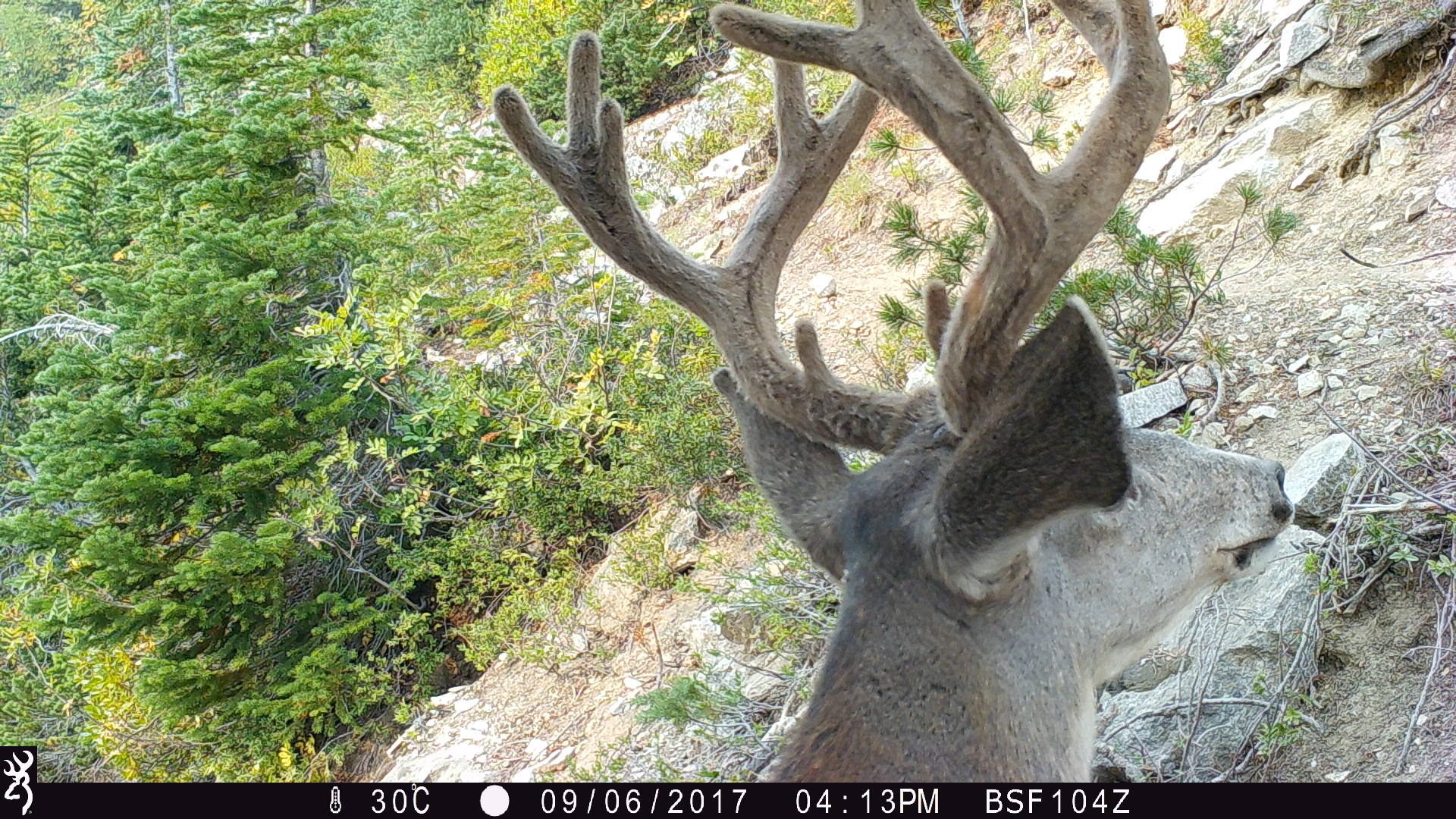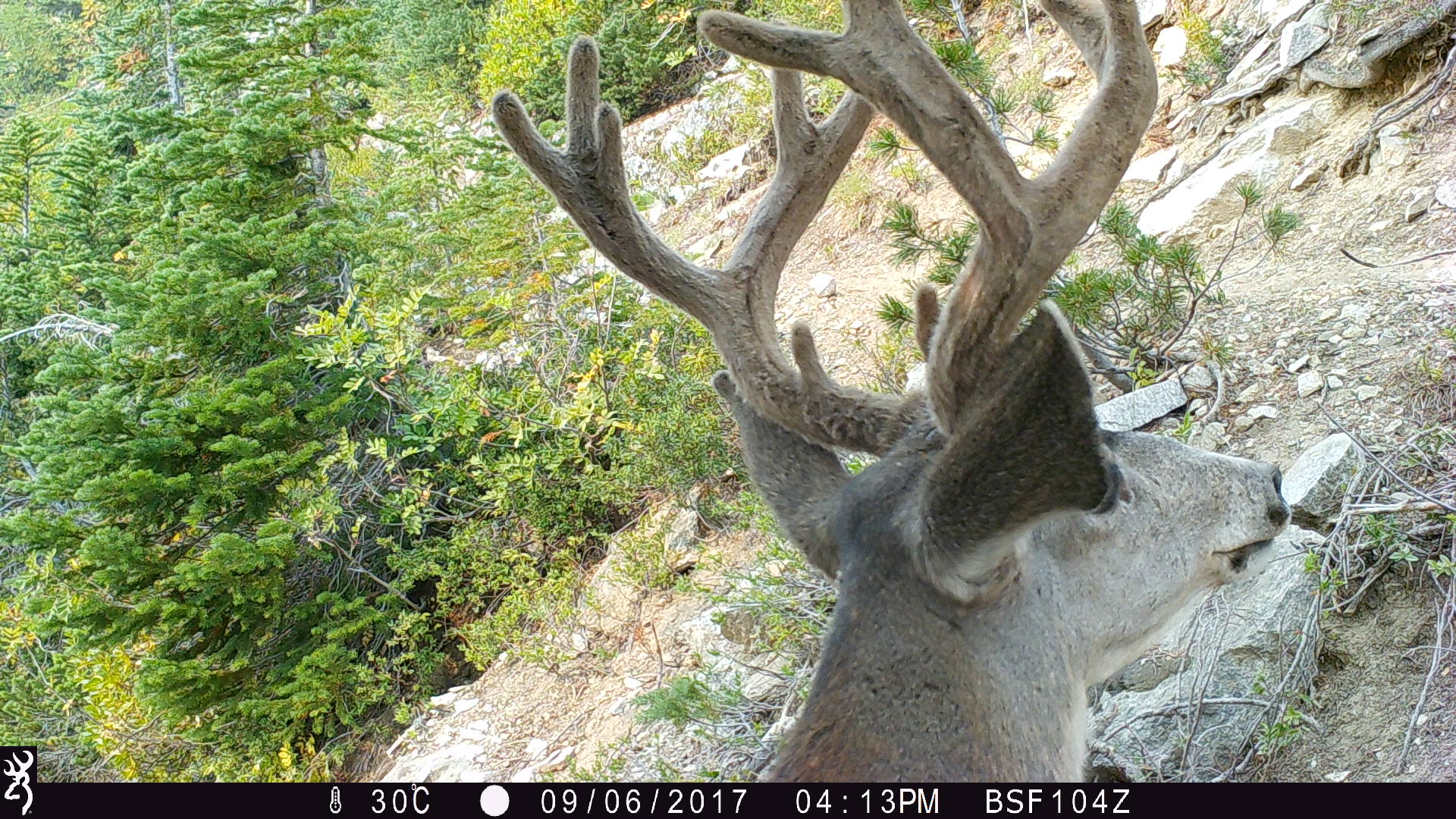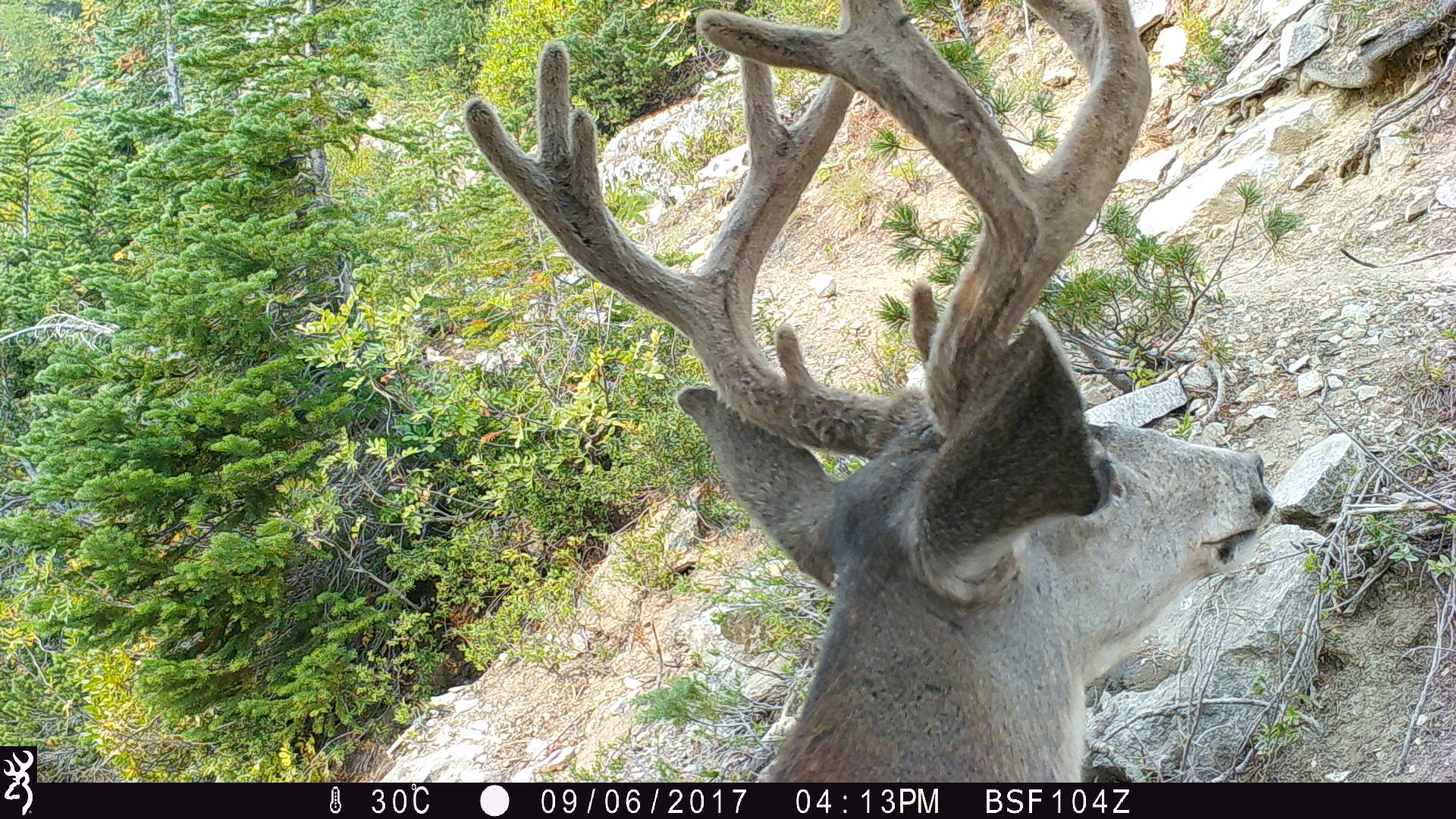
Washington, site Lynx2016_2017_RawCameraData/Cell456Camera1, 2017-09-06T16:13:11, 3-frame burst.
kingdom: Animalia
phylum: Chordata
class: Mammalia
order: Artiodactyla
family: Cervidae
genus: Odocoileus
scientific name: Odocoileus hemionus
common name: mule deer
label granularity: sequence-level